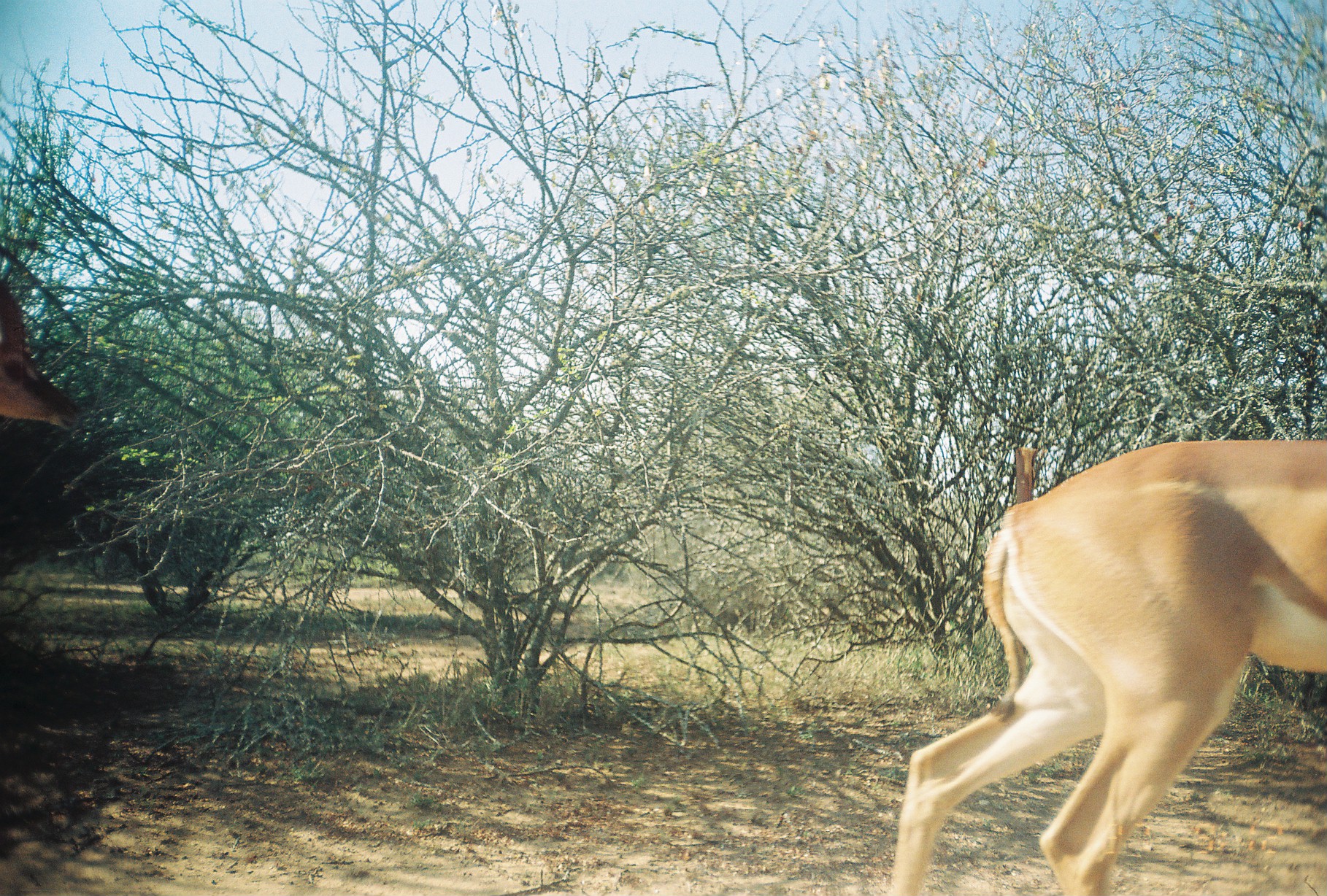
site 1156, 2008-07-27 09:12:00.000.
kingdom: Animalia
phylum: Chordata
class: Mammalia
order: Artiodactyla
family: Bovidae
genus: Litocranius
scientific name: Litocranius walleri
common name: gerenuk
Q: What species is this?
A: Litocranius walleri (gerenuk).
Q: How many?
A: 2.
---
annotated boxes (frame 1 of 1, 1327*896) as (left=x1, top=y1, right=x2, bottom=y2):
litocranius walleri: (left=889, top=440, right=1327, bottom=896)